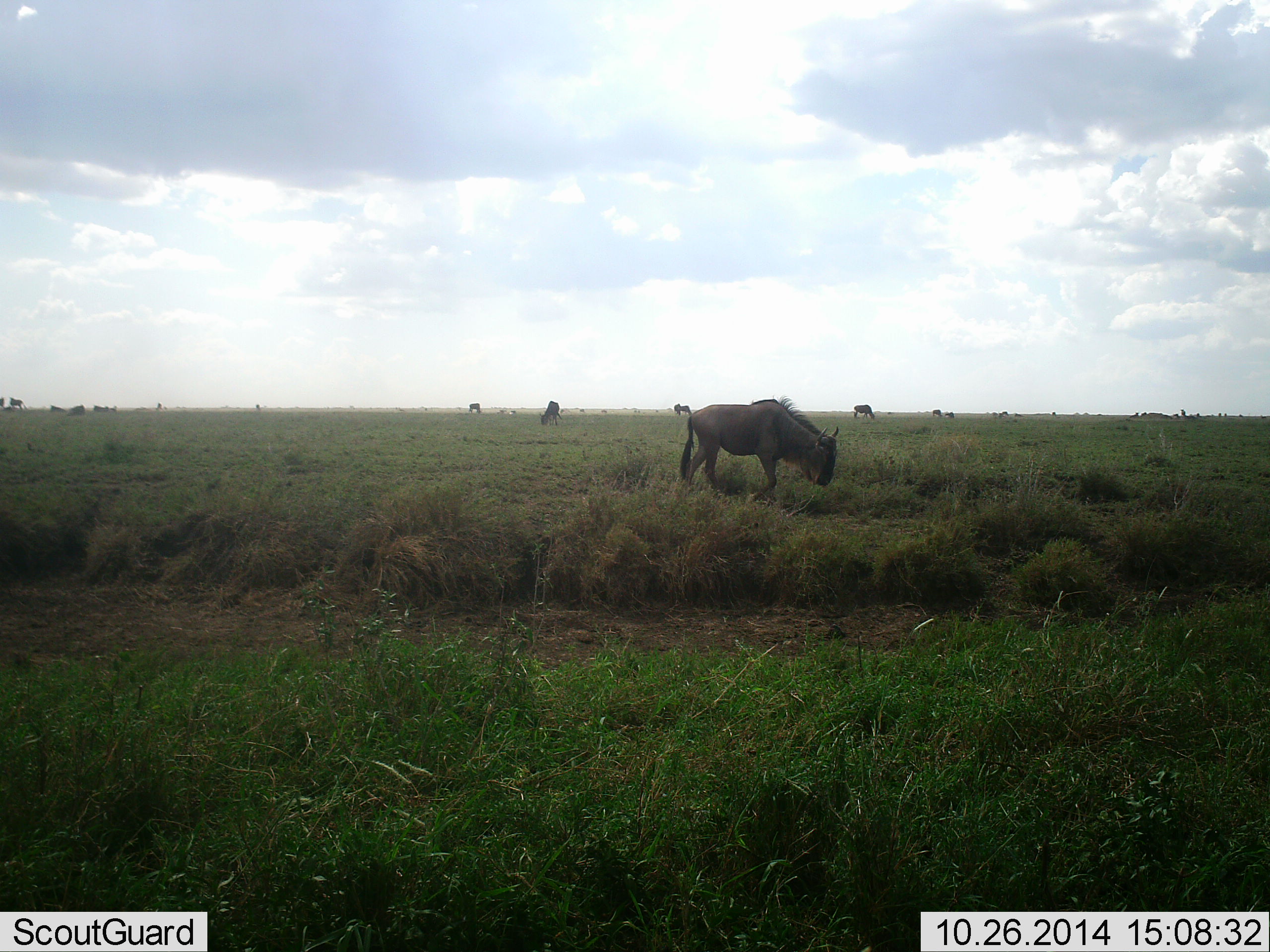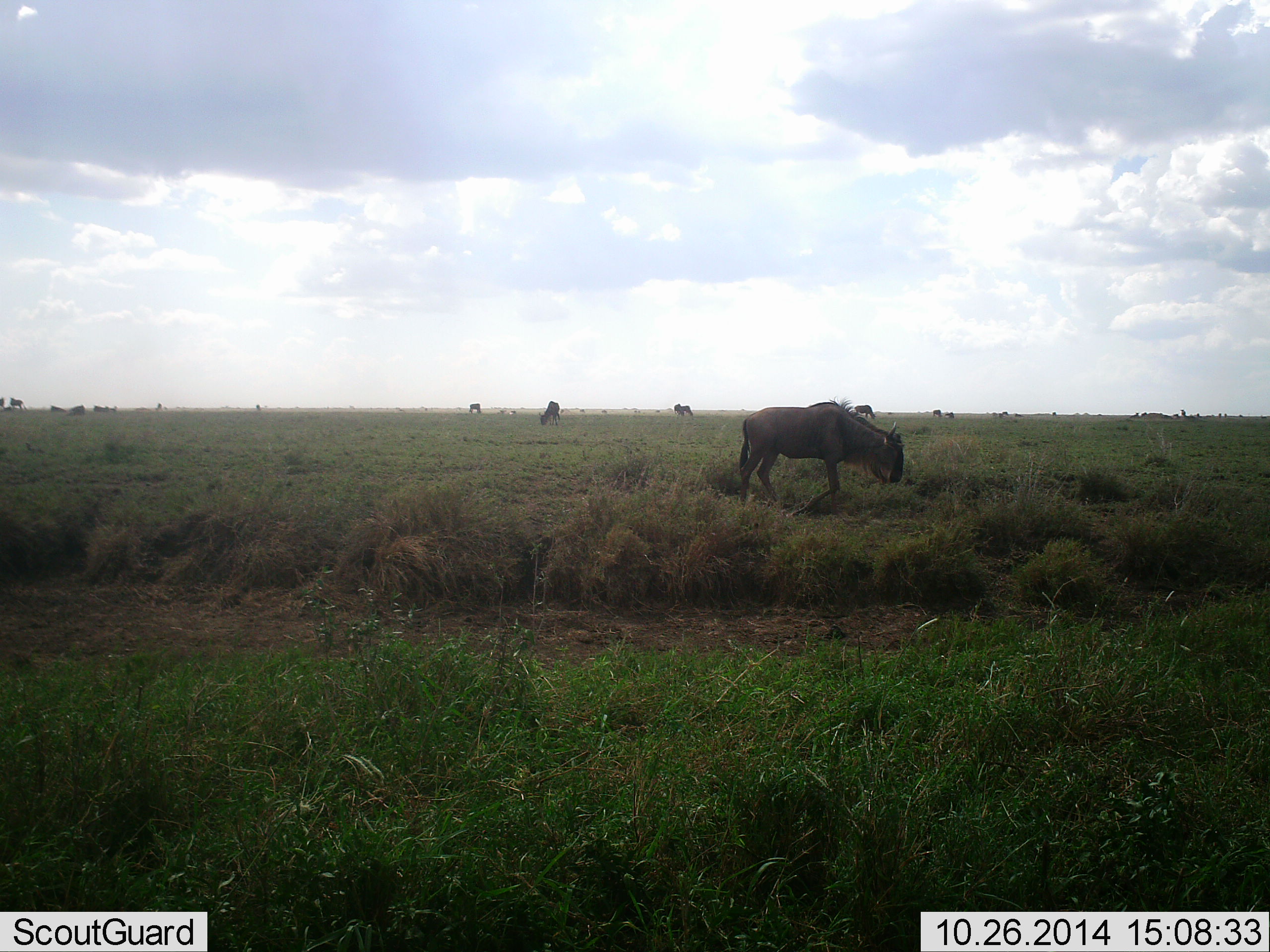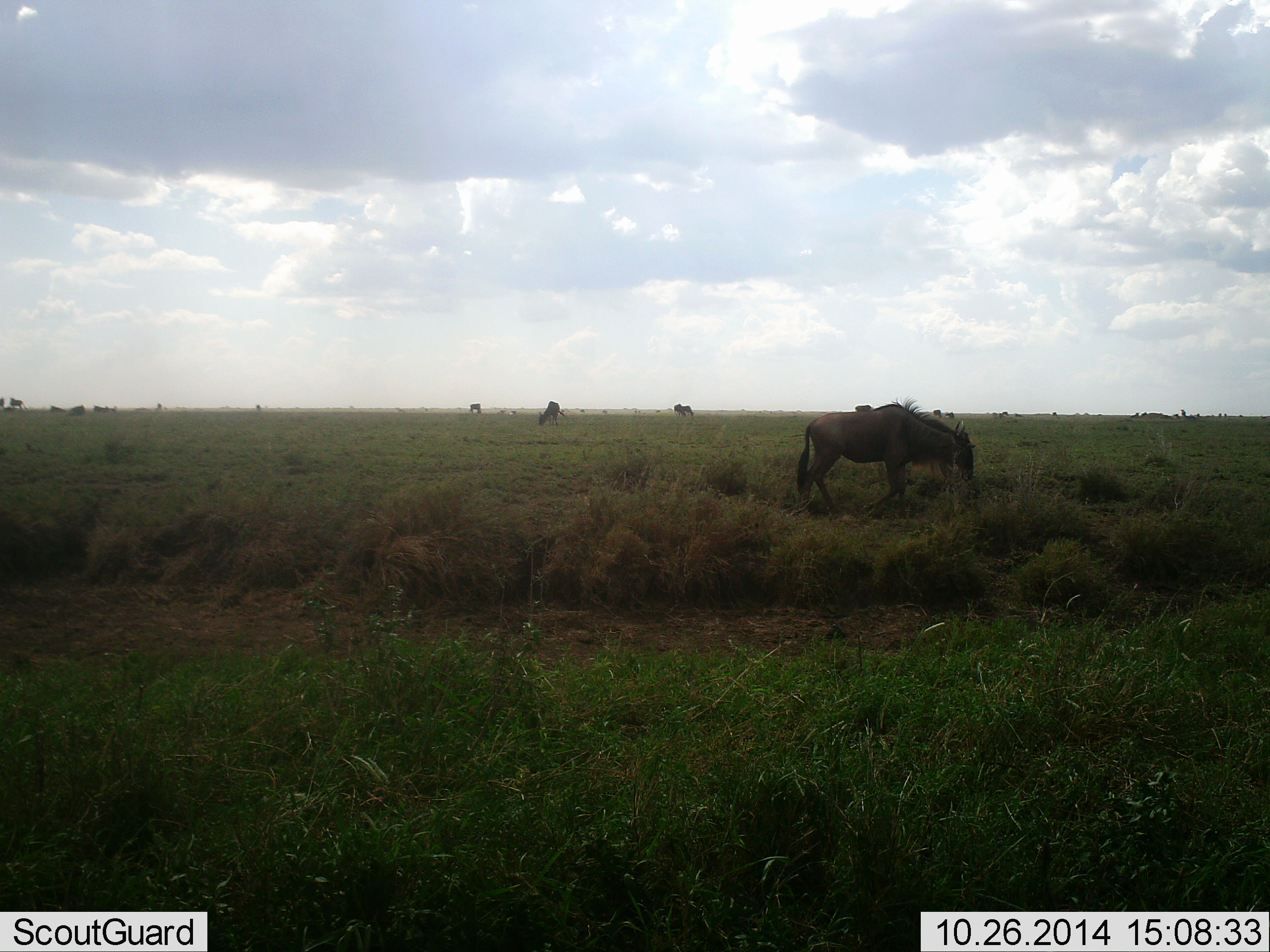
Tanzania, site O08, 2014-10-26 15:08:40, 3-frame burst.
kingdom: Animalia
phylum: Chordata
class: Mammalia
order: Artiodactyla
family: Bovidae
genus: Connochaetes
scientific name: Connochaetes taurinus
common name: blue wildebeest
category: wildebeest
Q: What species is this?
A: Wildebeest (blue wildebeest) (Connochaetes taurinus).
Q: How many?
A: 11-50.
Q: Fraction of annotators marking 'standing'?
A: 50%.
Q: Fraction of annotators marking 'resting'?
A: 20%.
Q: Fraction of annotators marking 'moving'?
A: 60%.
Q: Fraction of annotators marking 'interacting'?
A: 10%.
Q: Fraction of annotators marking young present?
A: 10%.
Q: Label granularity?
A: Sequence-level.